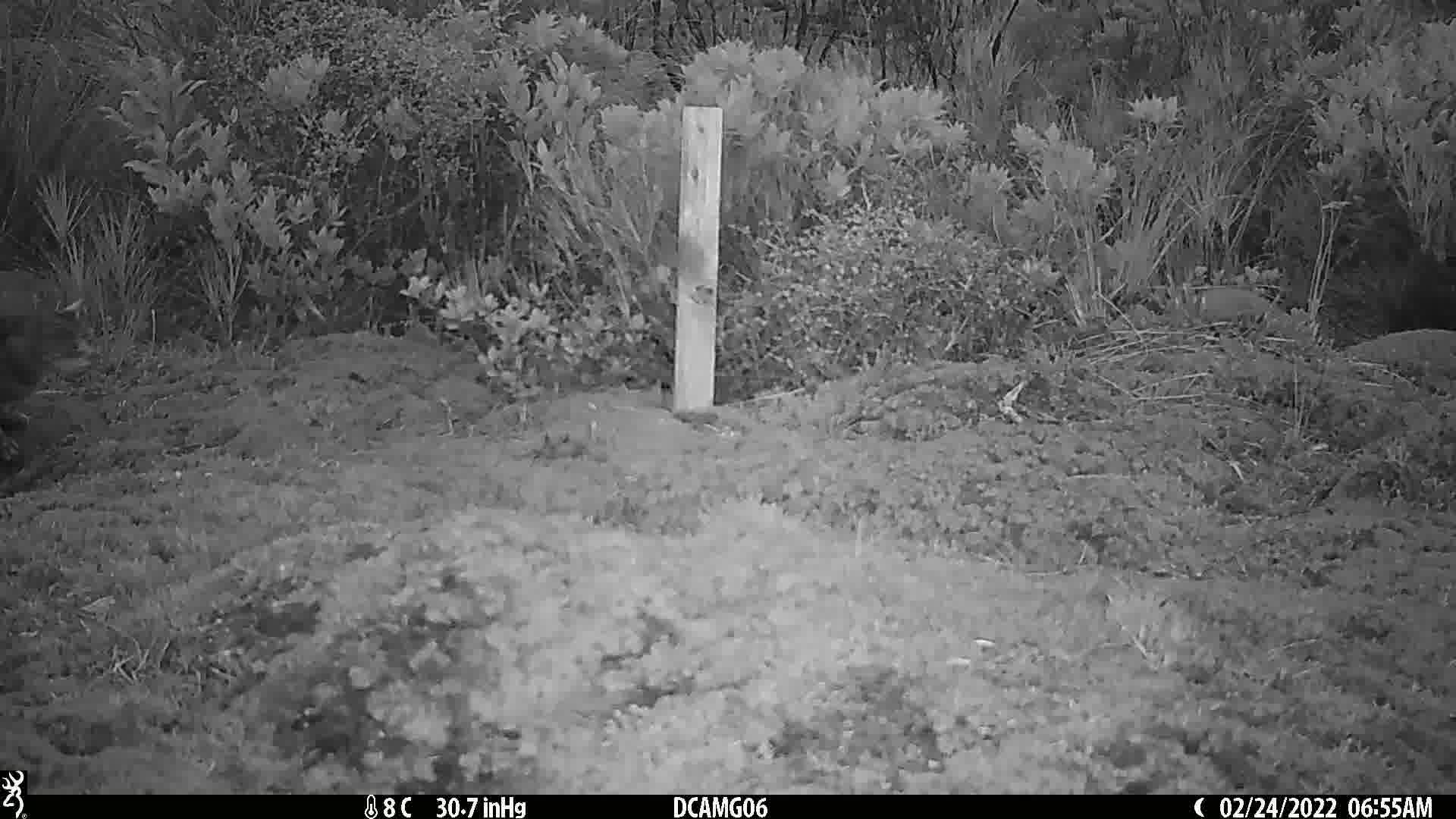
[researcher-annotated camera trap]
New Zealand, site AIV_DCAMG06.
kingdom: Animalia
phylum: Chordata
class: Mammalia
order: Carnivora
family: Felidae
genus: Felis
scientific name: Felis catus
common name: domestic cat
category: cat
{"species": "cat (domestic cat) (Felis catus)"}